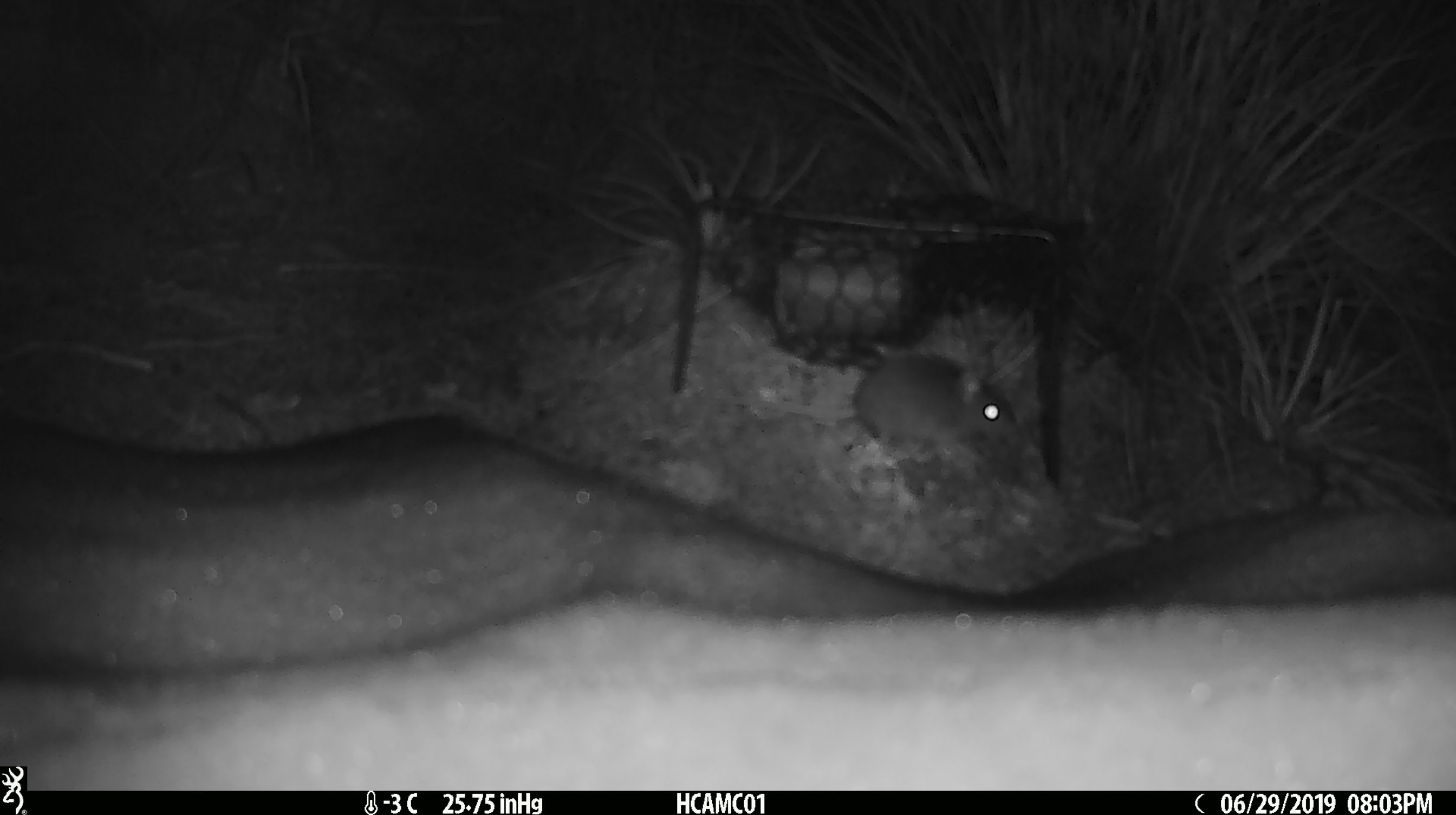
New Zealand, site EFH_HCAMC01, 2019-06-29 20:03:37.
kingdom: Animalia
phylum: Chordata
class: Mammalia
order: Rodentia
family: Muridae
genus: Mus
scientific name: Mus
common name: mouse